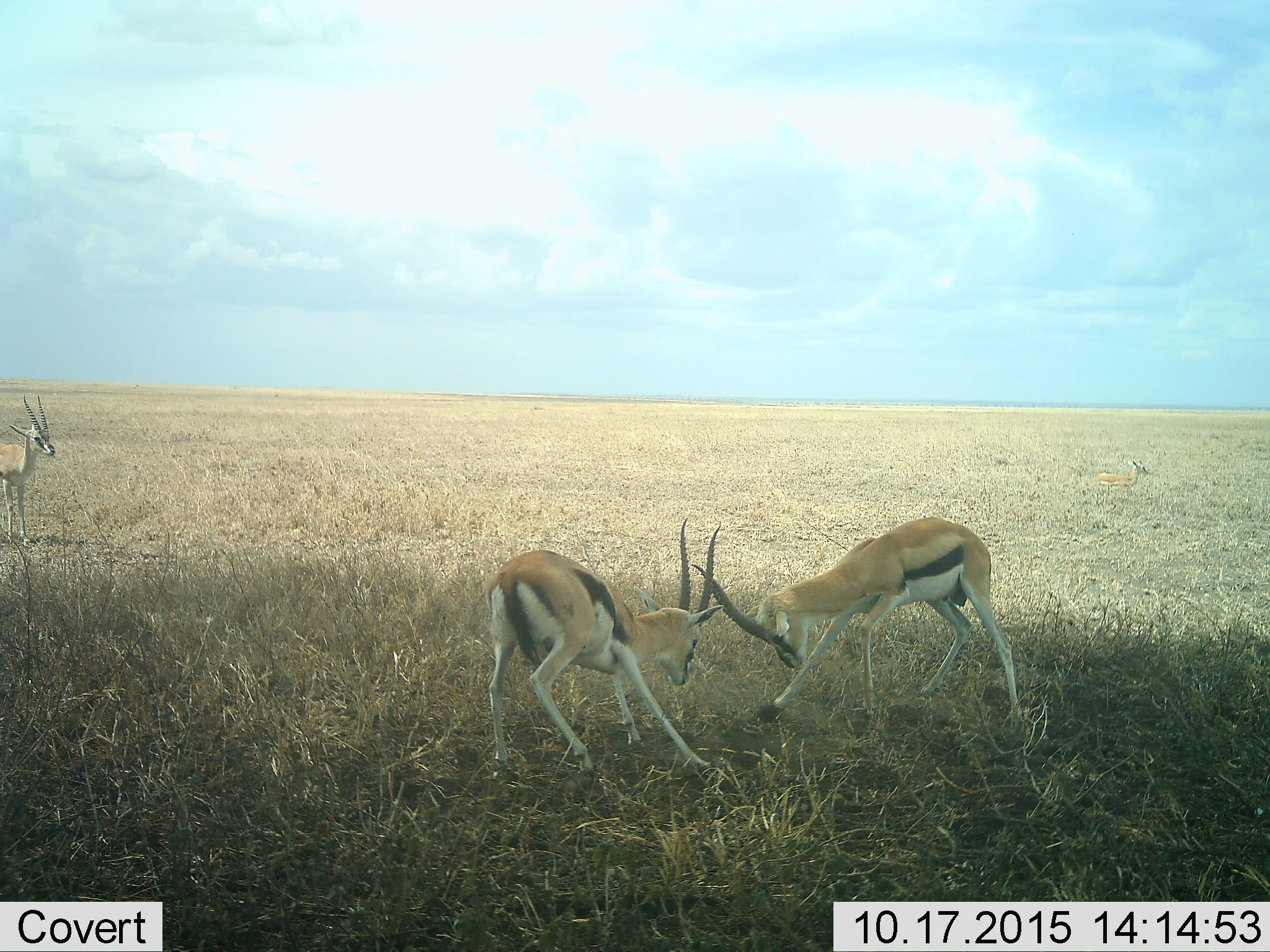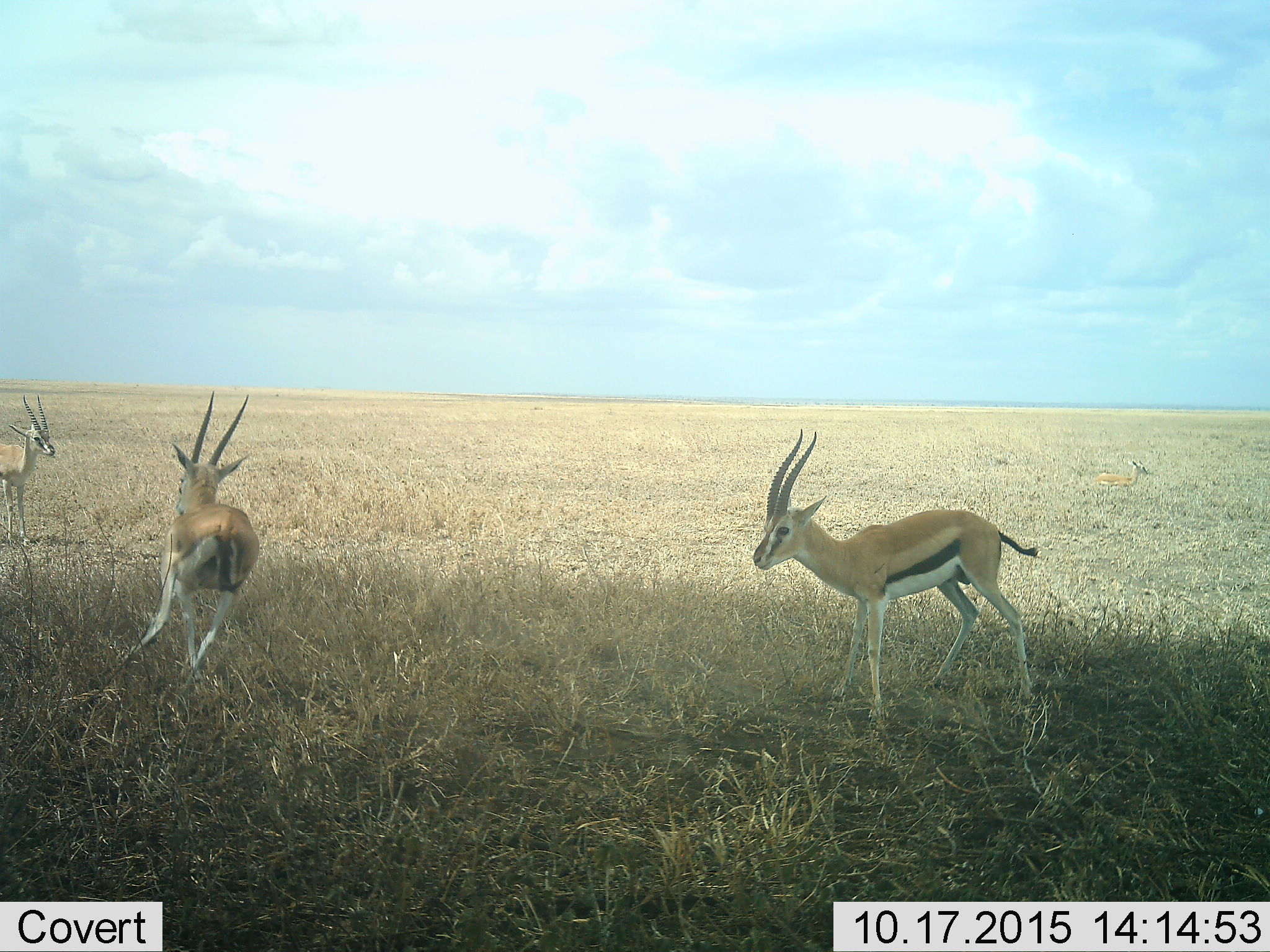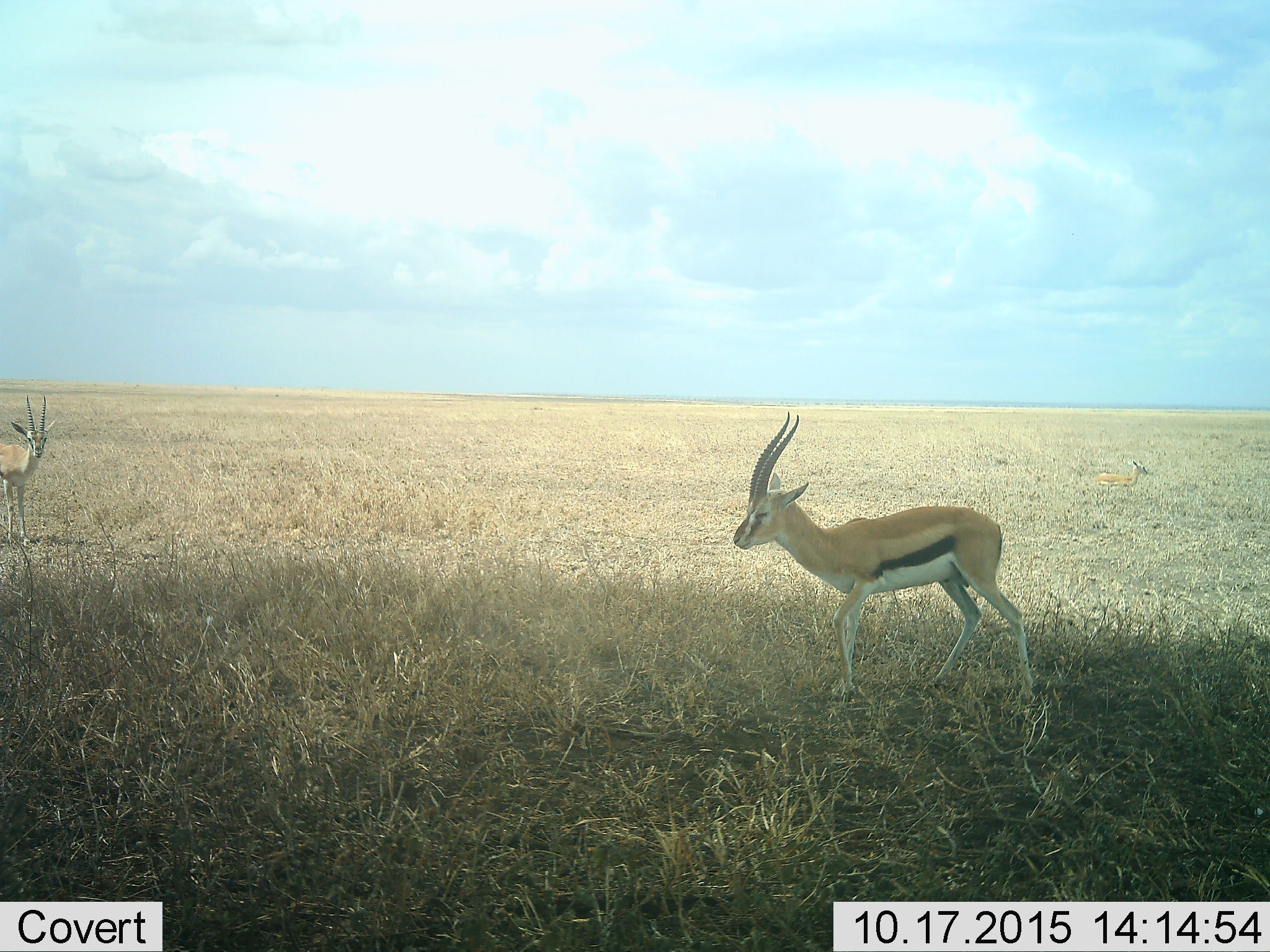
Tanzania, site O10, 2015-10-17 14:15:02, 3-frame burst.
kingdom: Animalia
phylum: Chordata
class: Mammalia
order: Artiodactyla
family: Bovidae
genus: Eudorcas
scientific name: Eudorcas thomsonii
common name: thomson's gazelle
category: gazellethomsons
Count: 3.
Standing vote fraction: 33%.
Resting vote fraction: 0%.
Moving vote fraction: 22%.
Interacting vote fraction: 100%.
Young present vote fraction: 0%.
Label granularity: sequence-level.